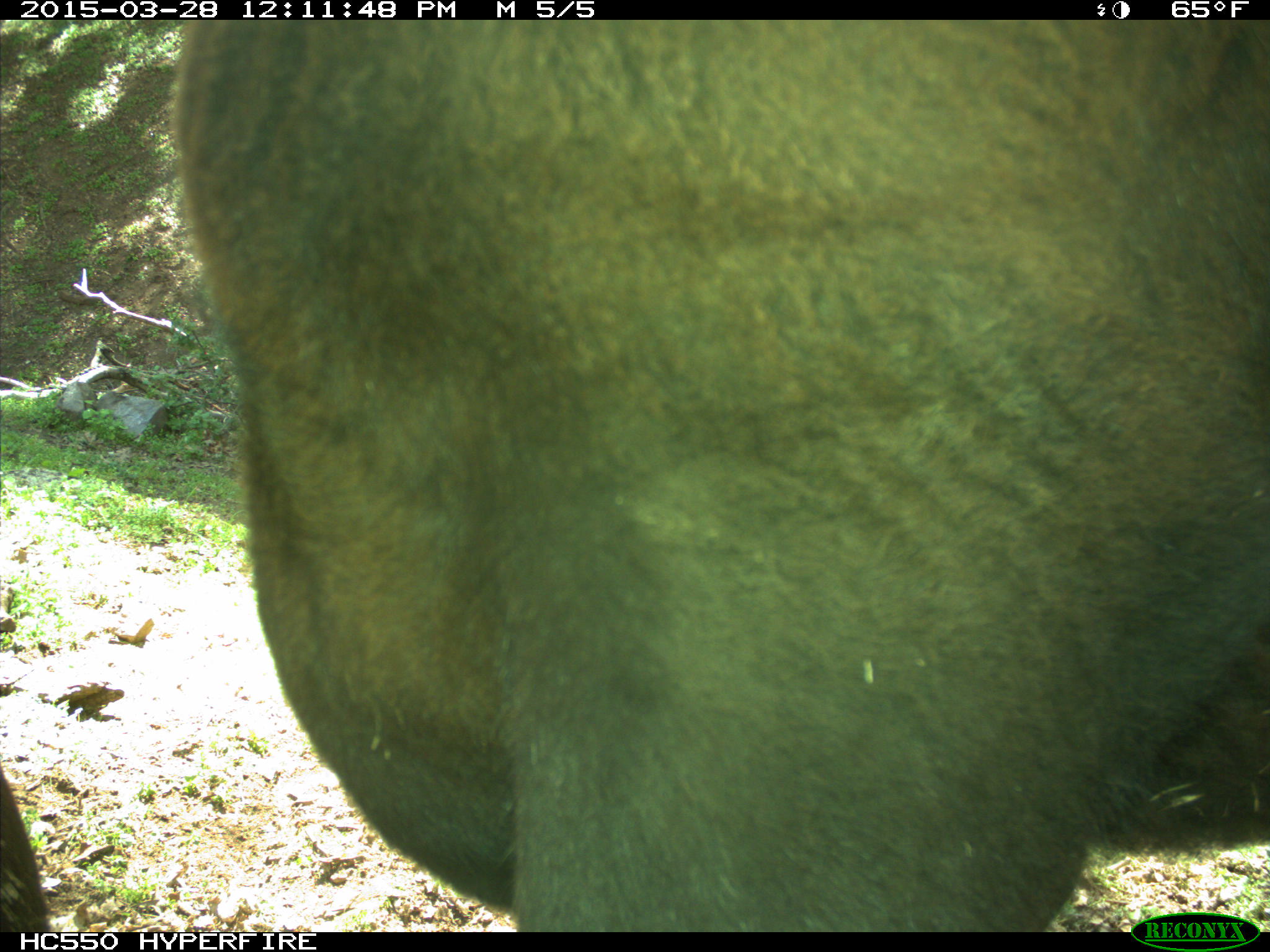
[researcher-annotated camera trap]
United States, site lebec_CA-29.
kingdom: Animalia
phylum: Chordata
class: Mammalia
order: Artiodactyla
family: Bovidae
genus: Bos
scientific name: Bos taurus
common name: domestic cow